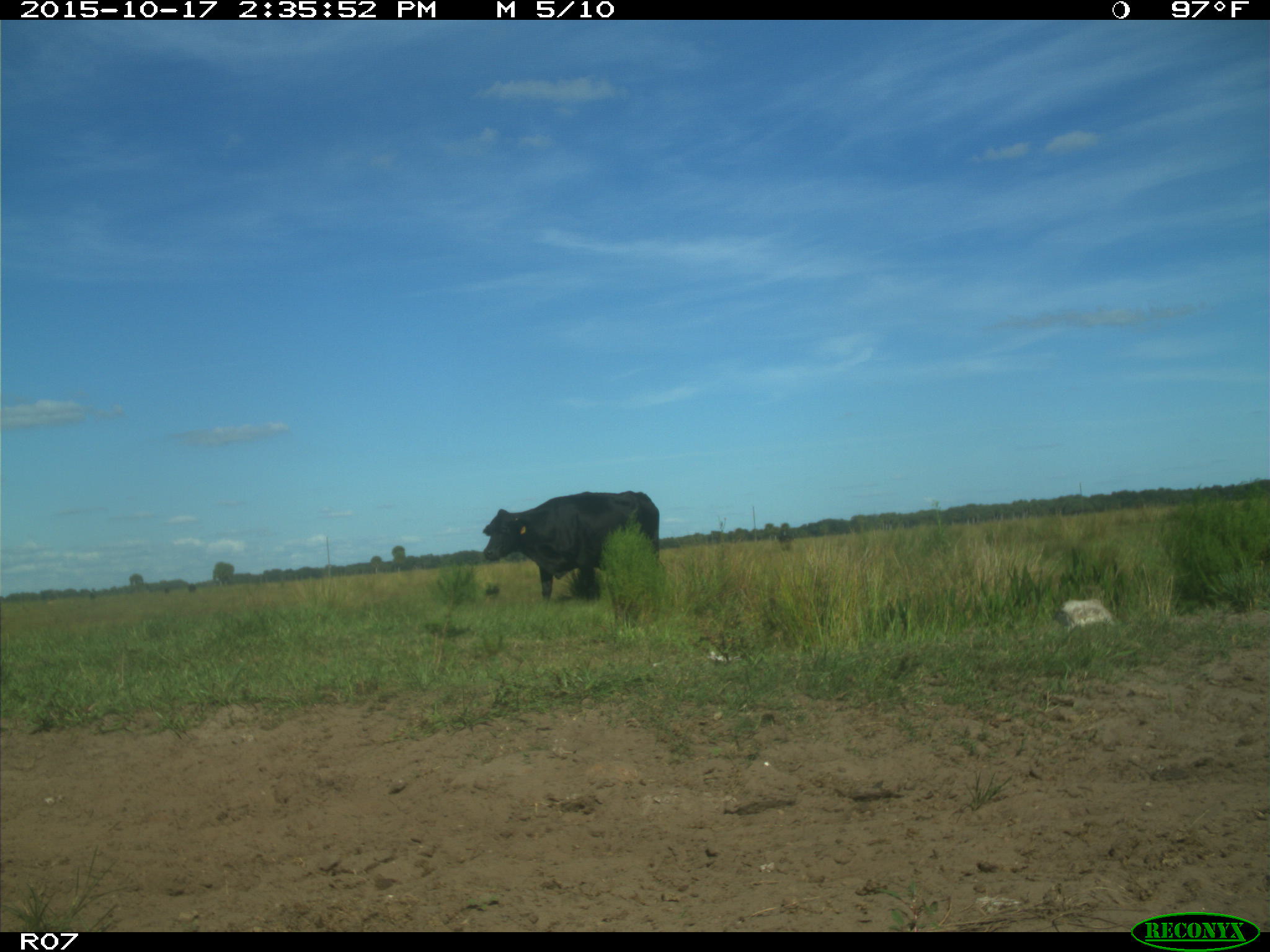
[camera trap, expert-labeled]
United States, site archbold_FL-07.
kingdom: Animalia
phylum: Chordata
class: Mammalia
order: Artiodactyla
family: Bovidae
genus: Bos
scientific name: Bos taurus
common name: domestic cow